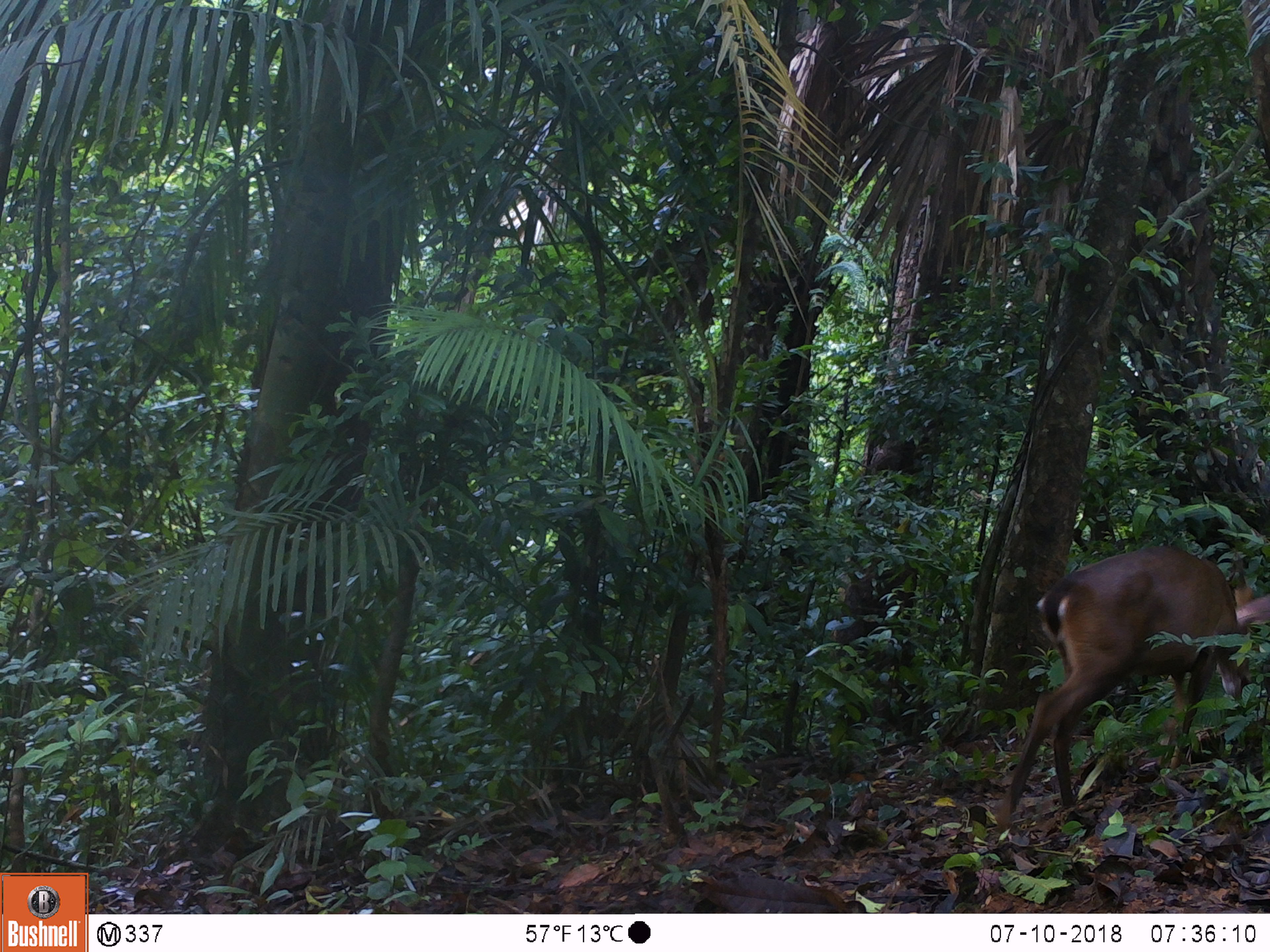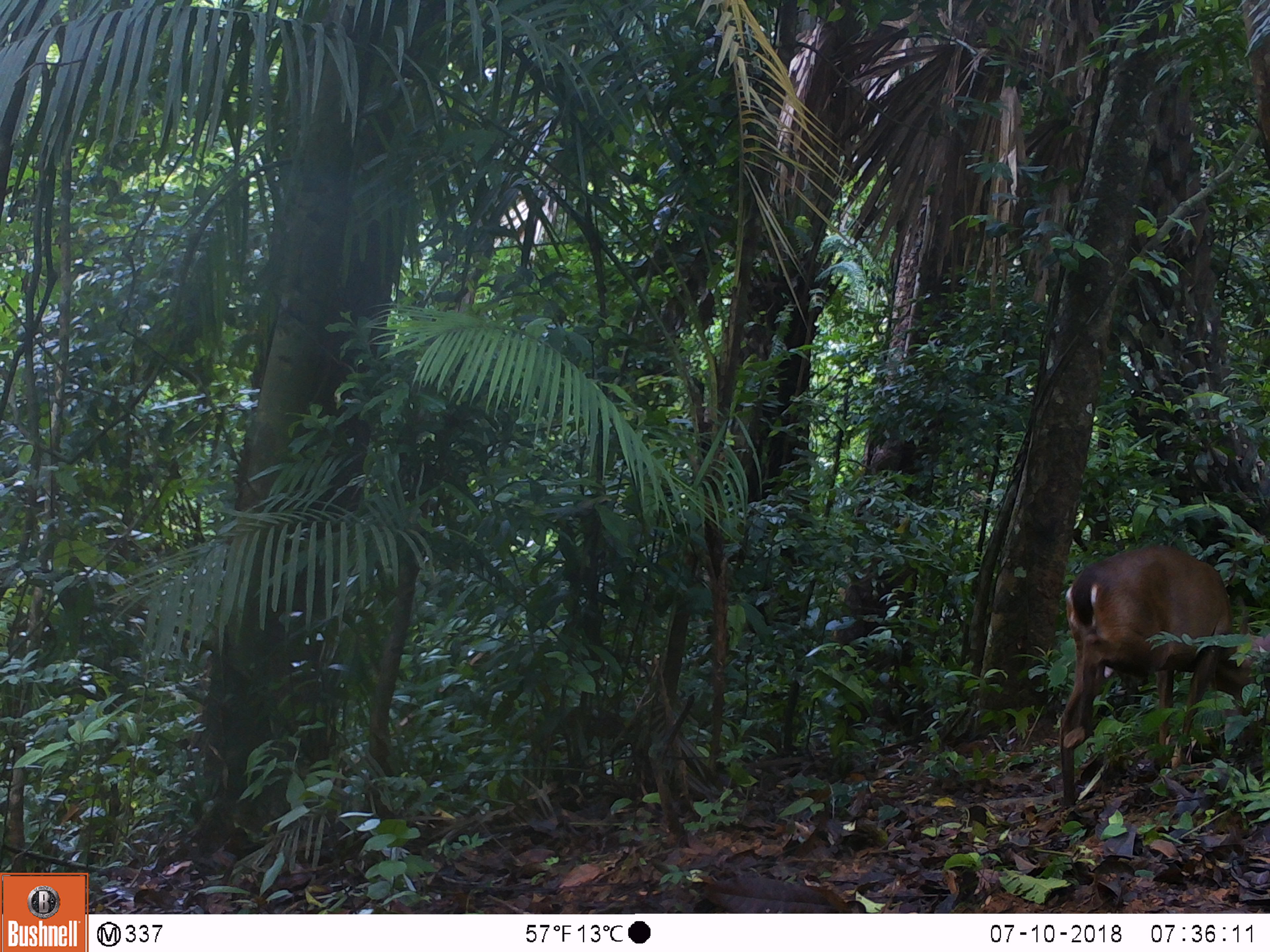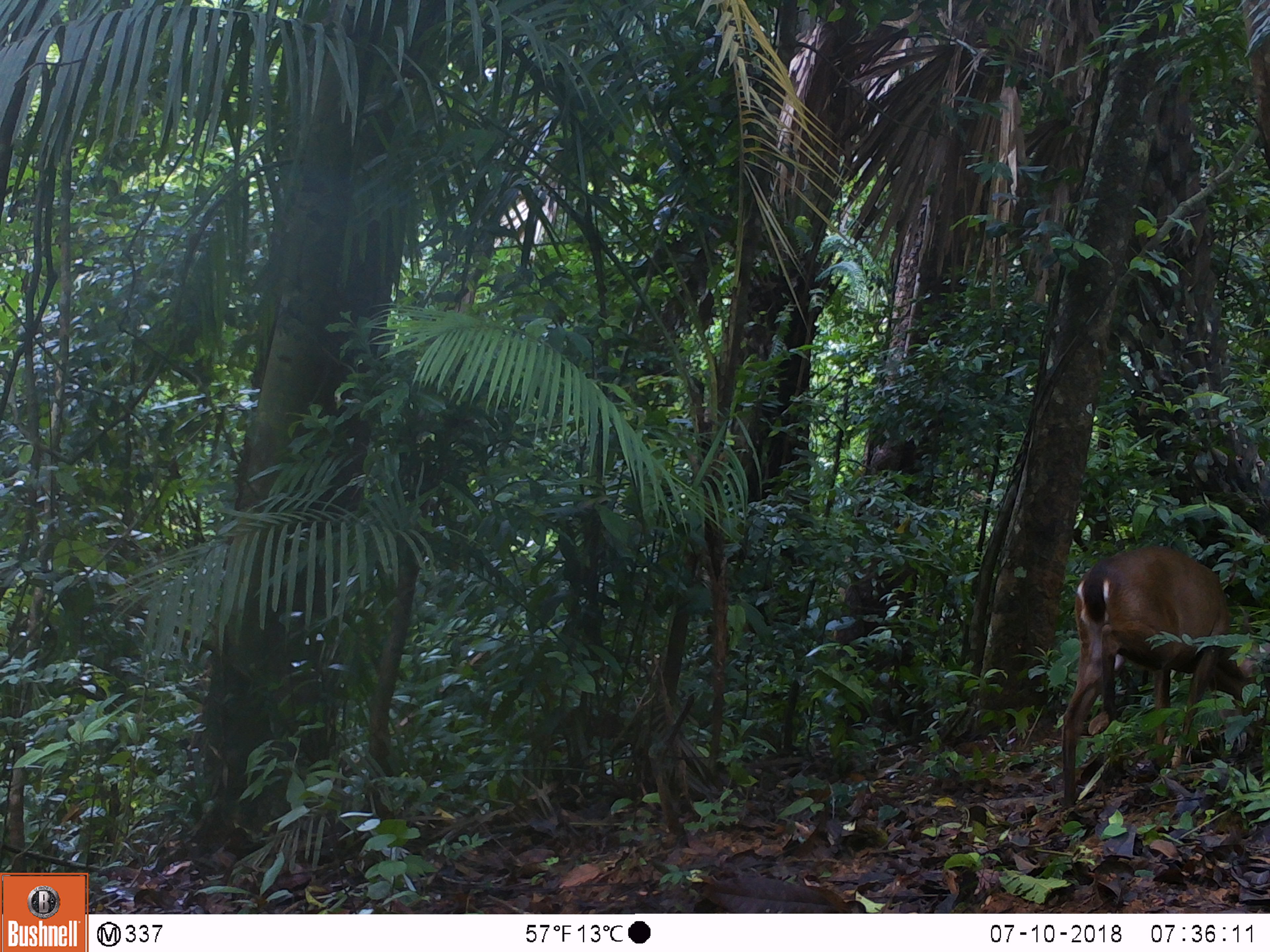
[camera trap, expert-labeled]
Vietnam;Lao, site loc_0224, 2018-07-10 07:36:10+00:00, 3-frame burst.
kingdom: Animalia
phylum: Chordata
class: Mammalia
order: Artiodactyla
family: Cervidae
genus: Muntiacus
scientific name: Muntiacus vuquangensis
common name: large-antlered muntjac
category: large antlered muntjac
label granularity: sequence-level